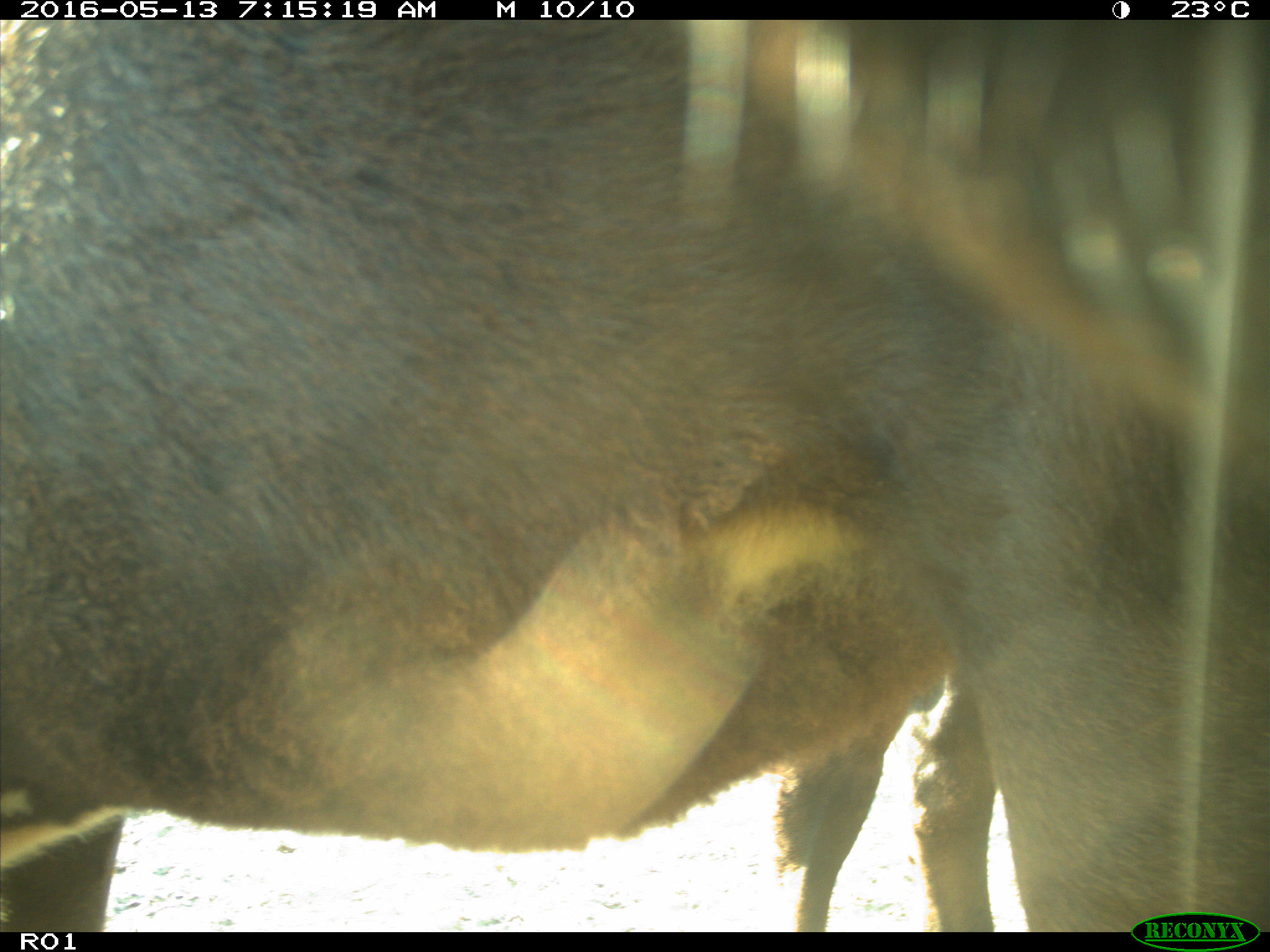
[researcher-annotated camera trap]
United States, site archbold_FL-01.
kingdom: Animalia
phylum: Chordata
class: Mammalia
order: Artiodactyla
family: Bovidae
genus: Bos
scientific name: Bos taurus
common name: domestic cow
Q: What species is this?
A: Bos taurus (domestic cow).